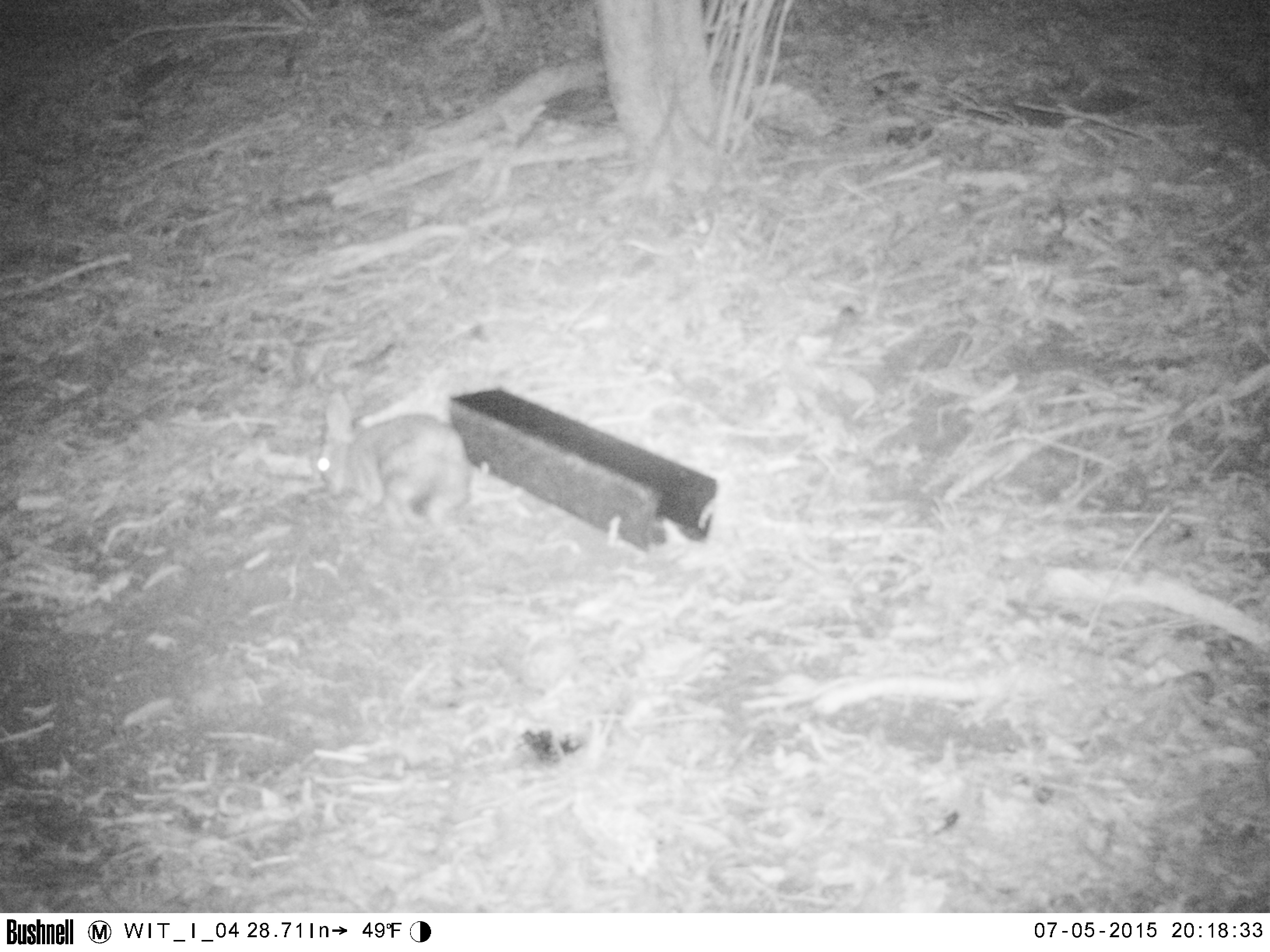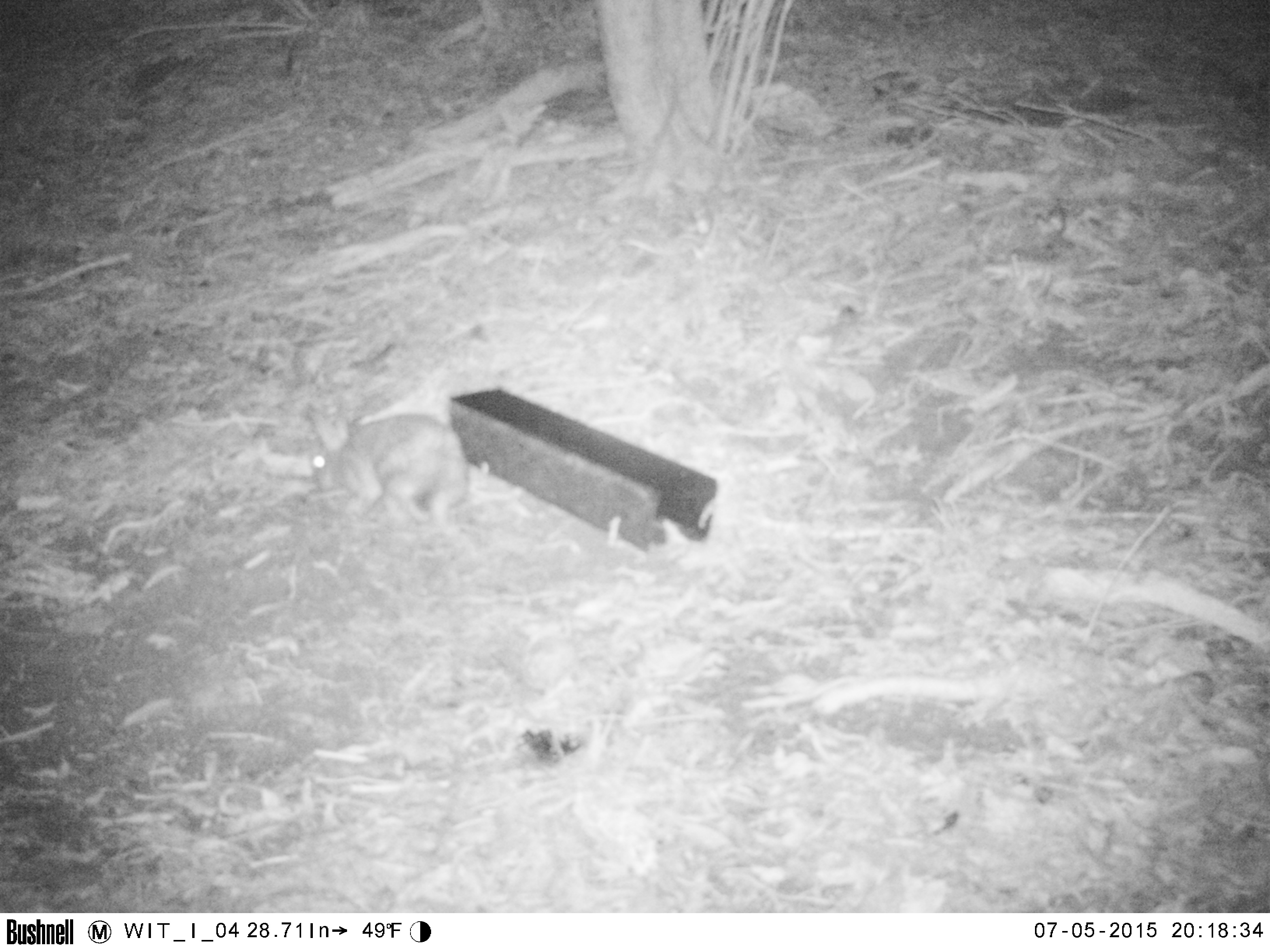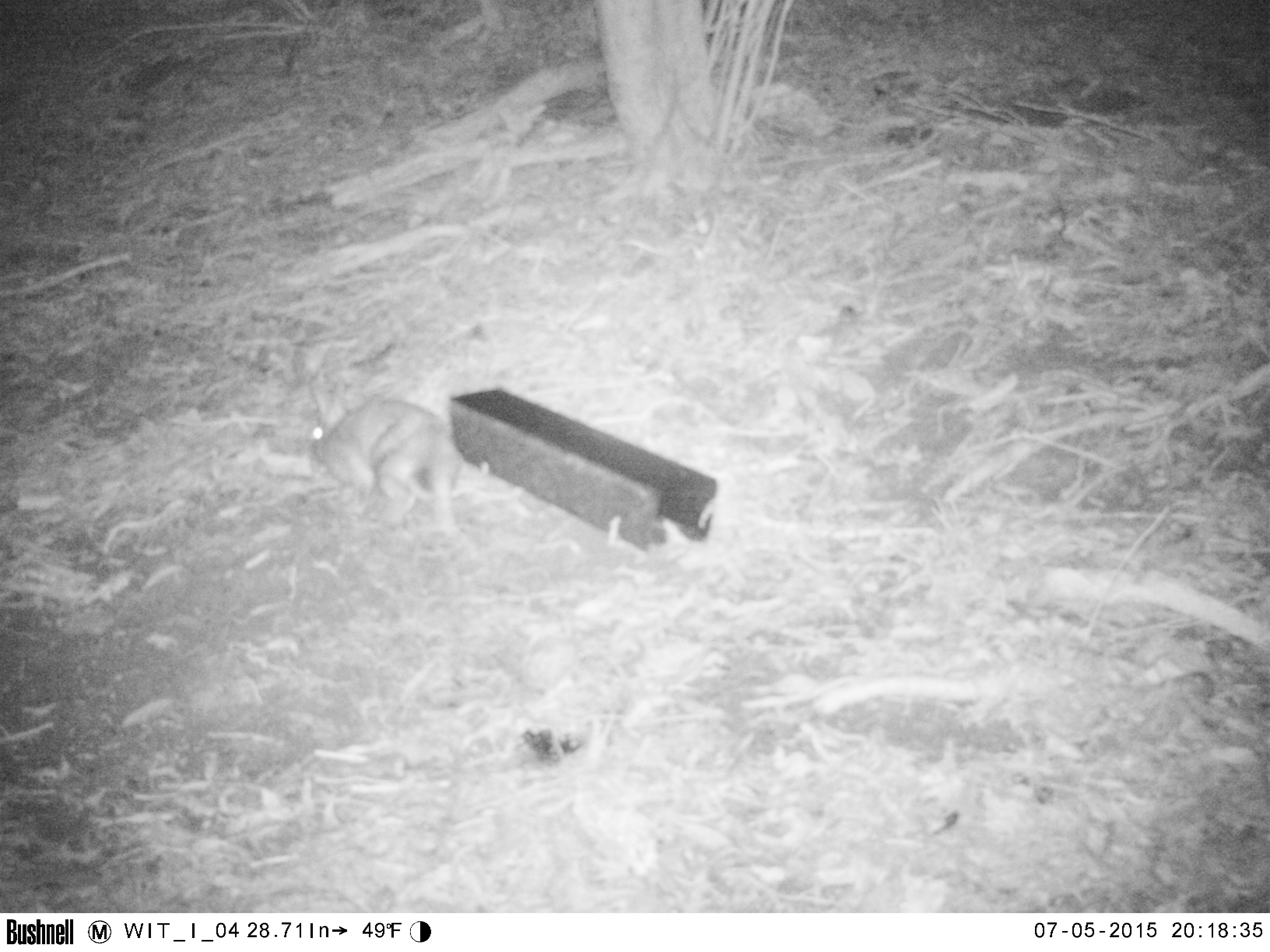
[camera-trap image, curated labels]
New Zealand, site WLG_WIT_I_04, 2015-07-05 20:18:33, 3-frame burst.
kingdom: Animalia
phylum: Chordata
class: Mammalia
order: Lagomorpha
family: Leporidae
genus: Oryctolagus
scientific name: Oryctolagus cuniculus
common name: european rabbit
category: rabbit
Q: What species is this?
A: Rabbit (european rabbit) (Oryctolagus cuniculus).